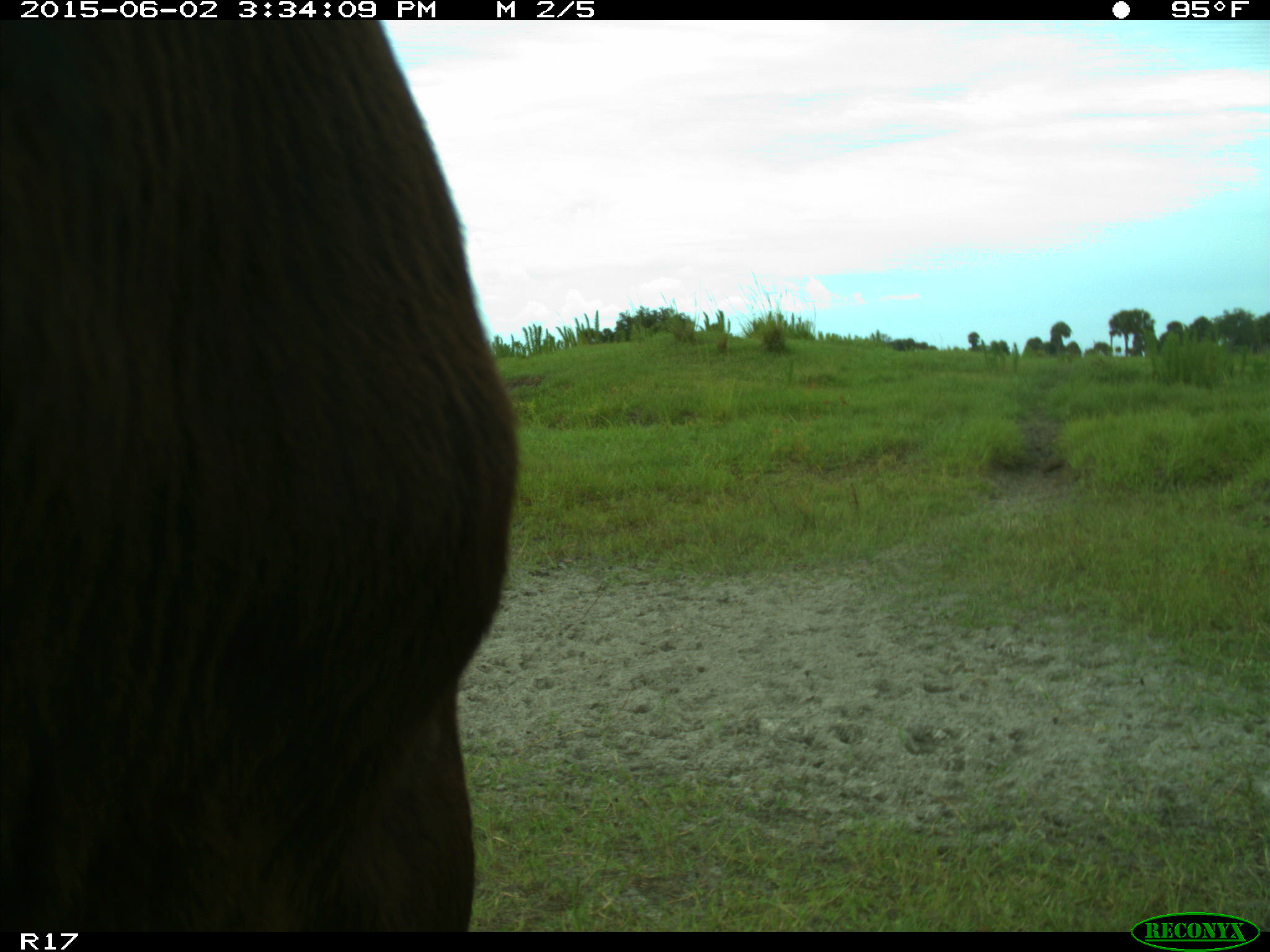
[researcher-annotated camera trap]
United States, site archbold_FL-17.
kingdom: Animalia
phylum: Chordata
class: Mammalia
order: Artiodactyla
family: Bovidae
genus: Bos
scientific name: Bos taurus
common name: domestic cow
Bos taurus (domestic cow).